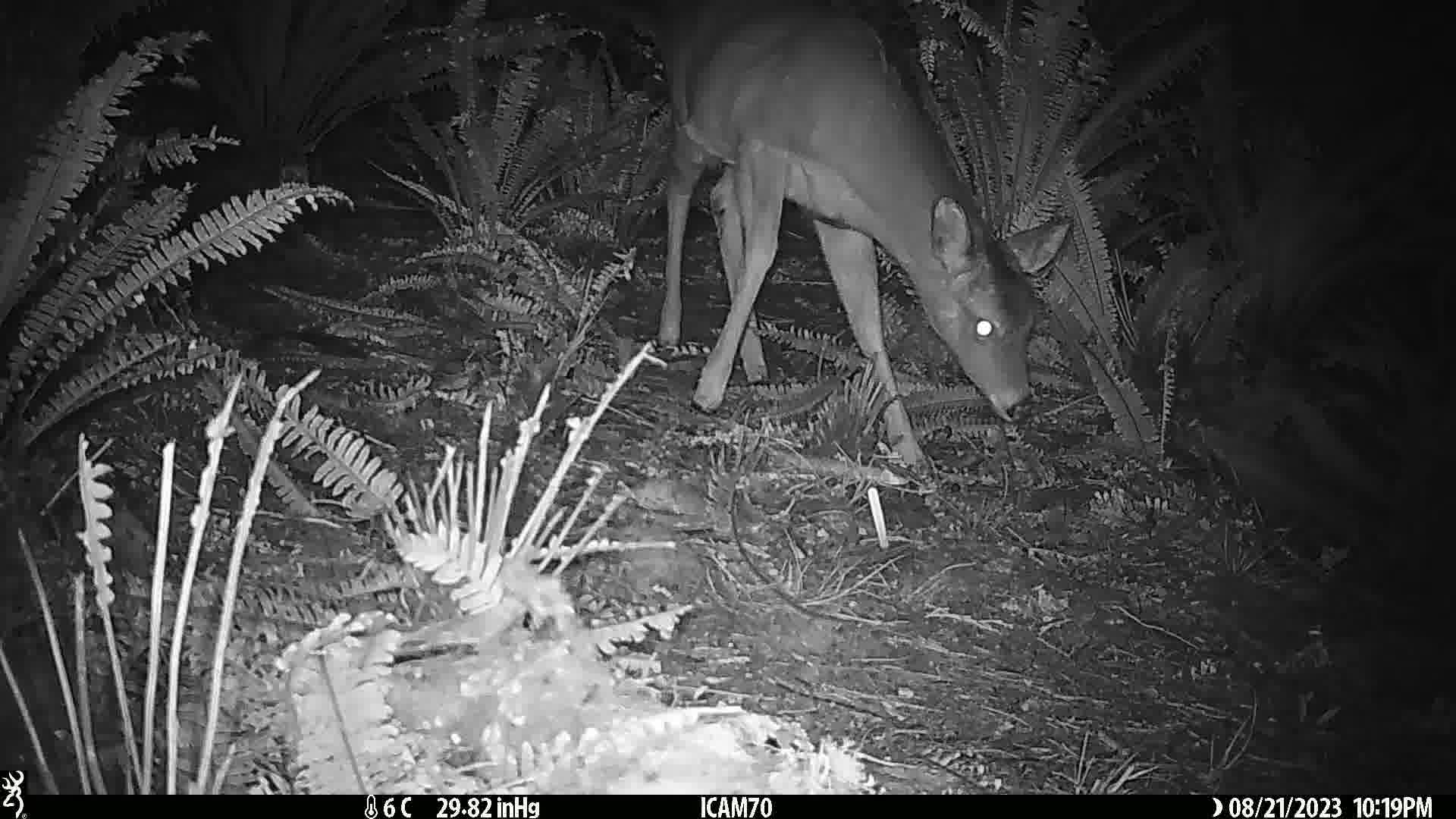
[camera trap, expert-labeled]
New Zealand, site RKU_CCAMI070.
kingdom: Animalia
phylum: Chordata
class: Mammalia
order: Artiodactyla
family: Cervidae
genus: Odocoileus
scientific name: Odocoileus virginianus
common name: white-tailed deer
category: white tailed deer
White tailed deer (white-tailed deer) (Odocoileus virginianus).